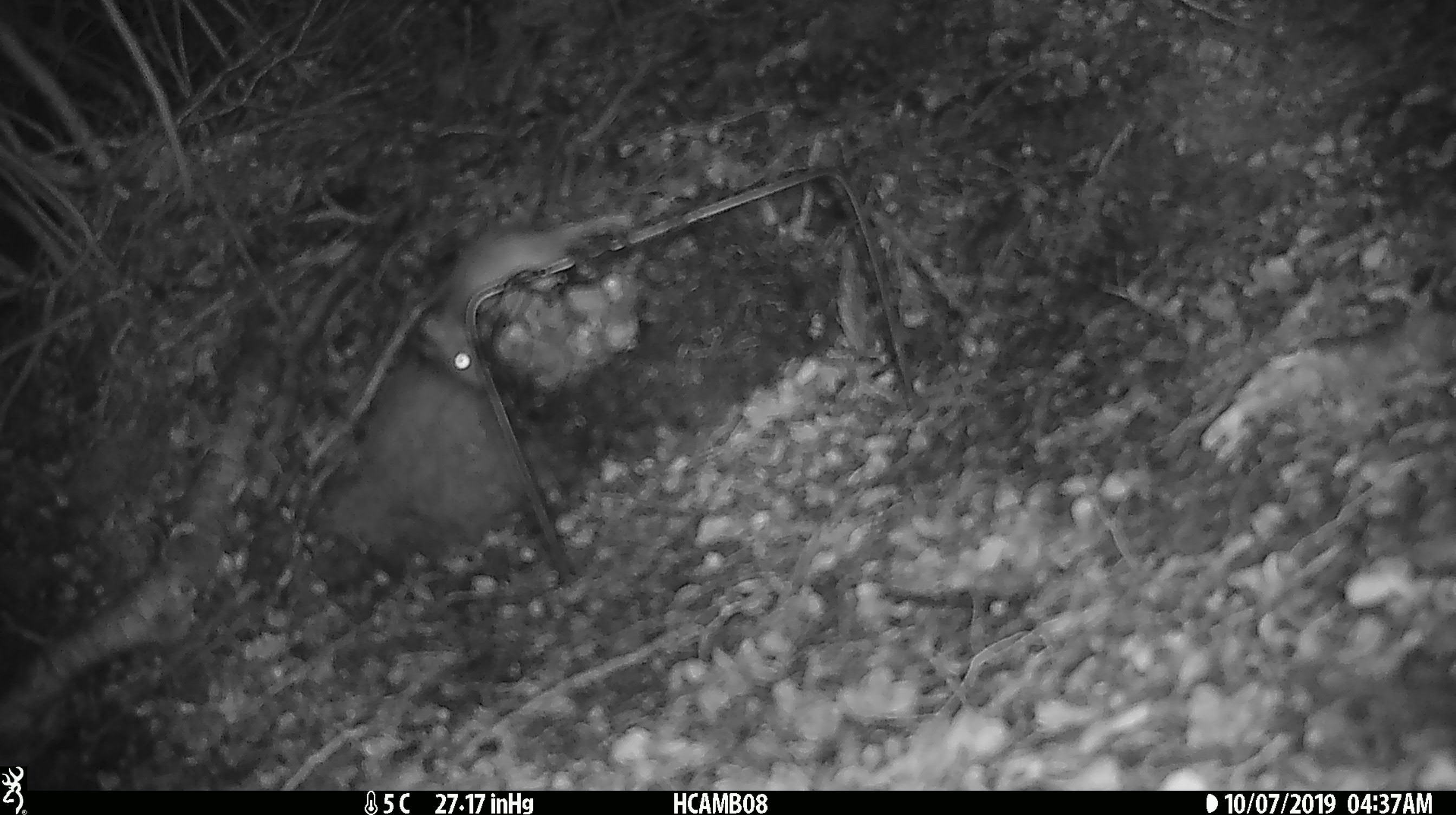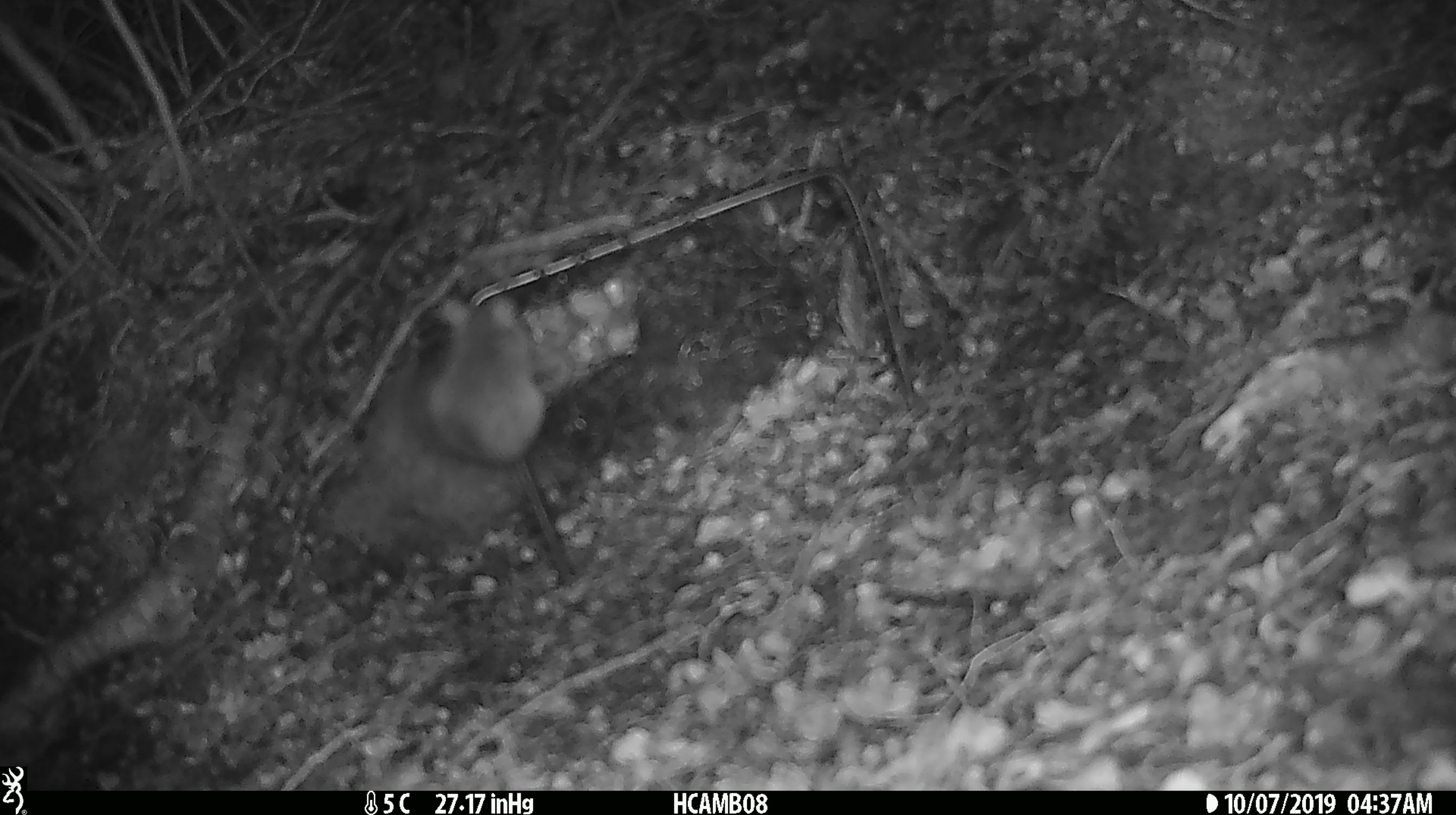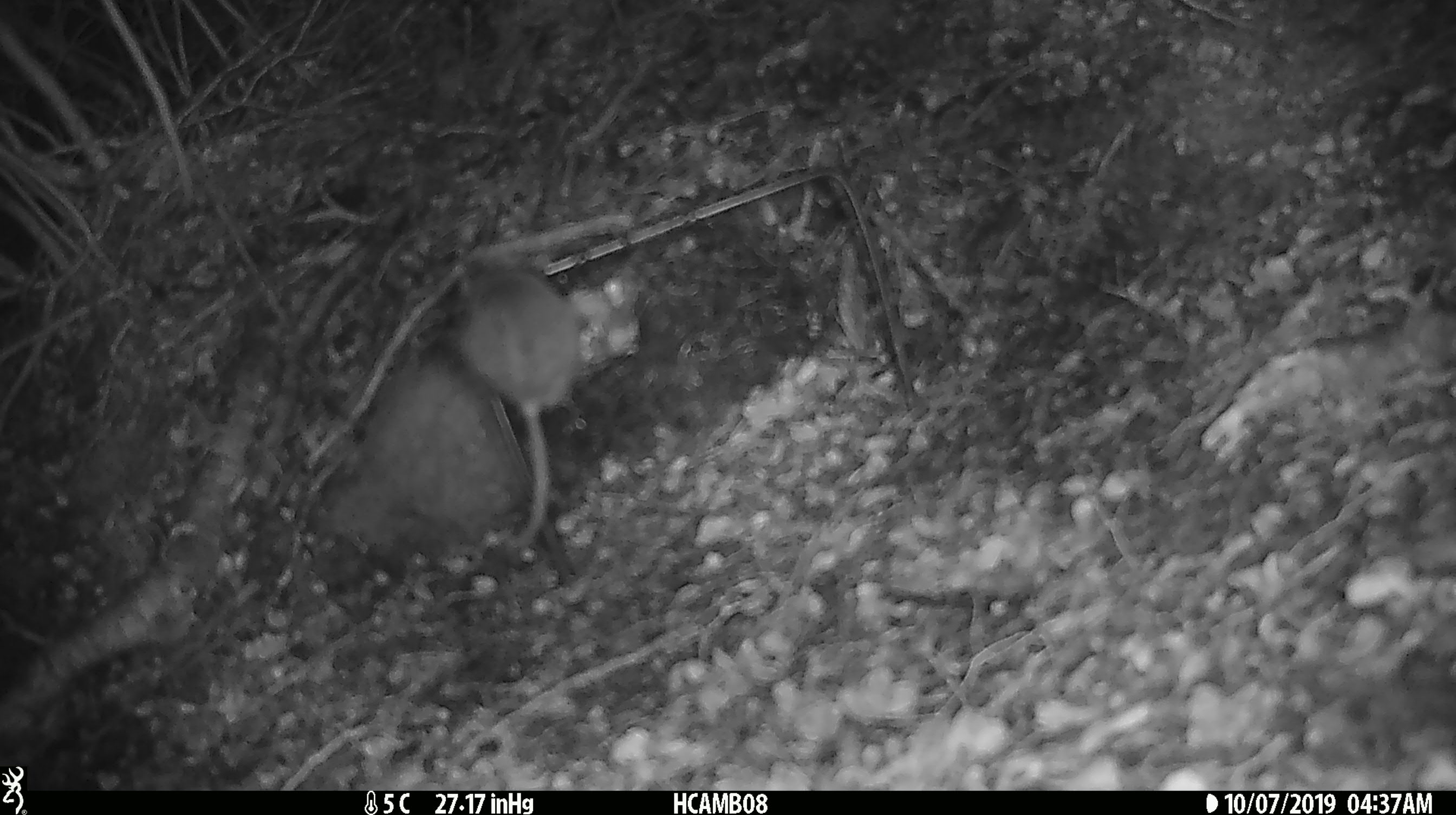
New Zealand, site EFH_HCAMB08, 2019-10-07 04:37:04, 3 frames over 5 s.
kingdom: Animalia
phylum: Chordata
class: Mammalia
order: Rodentia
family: Muridae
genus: Mus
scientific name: Mus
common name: mouse